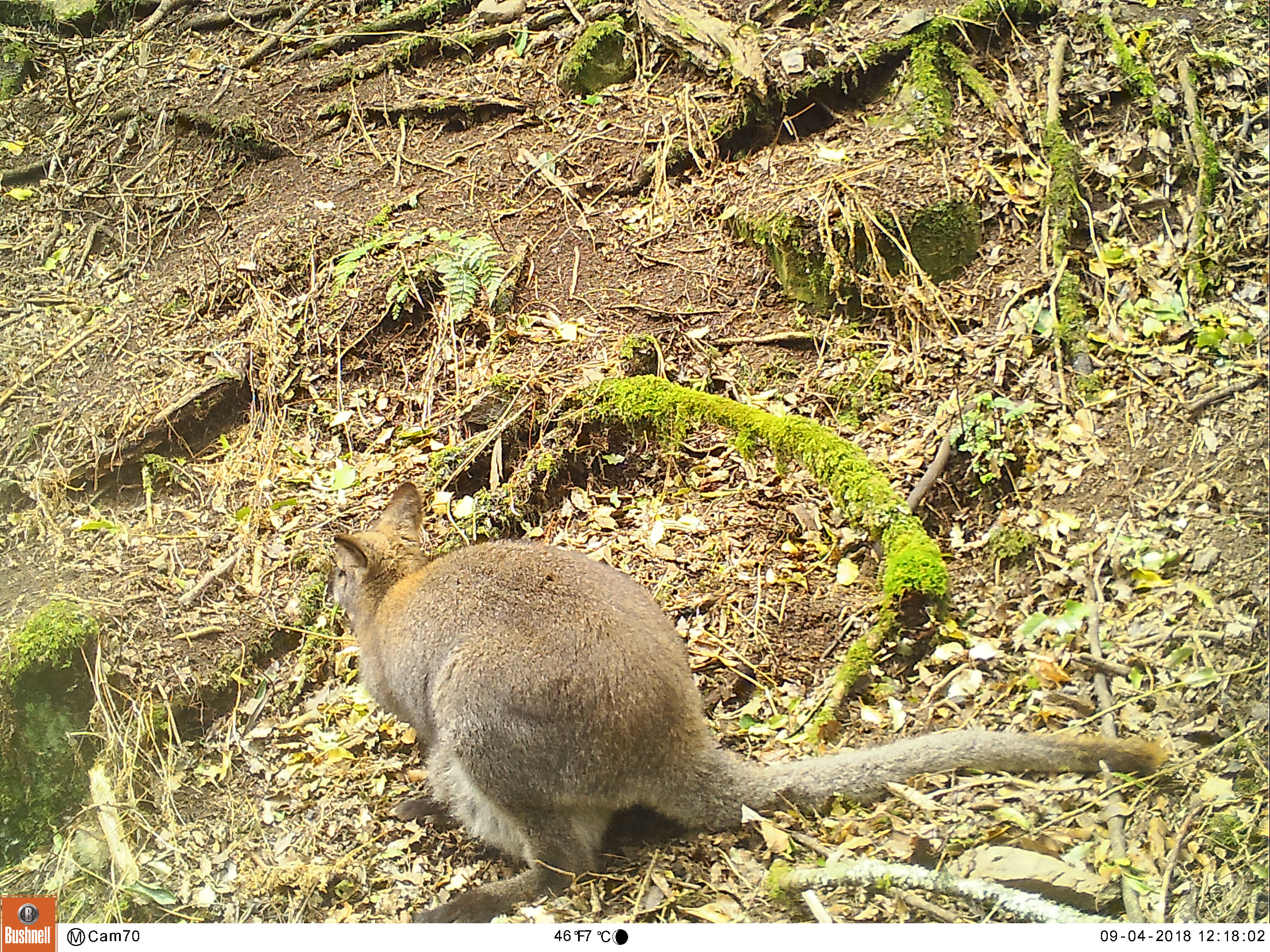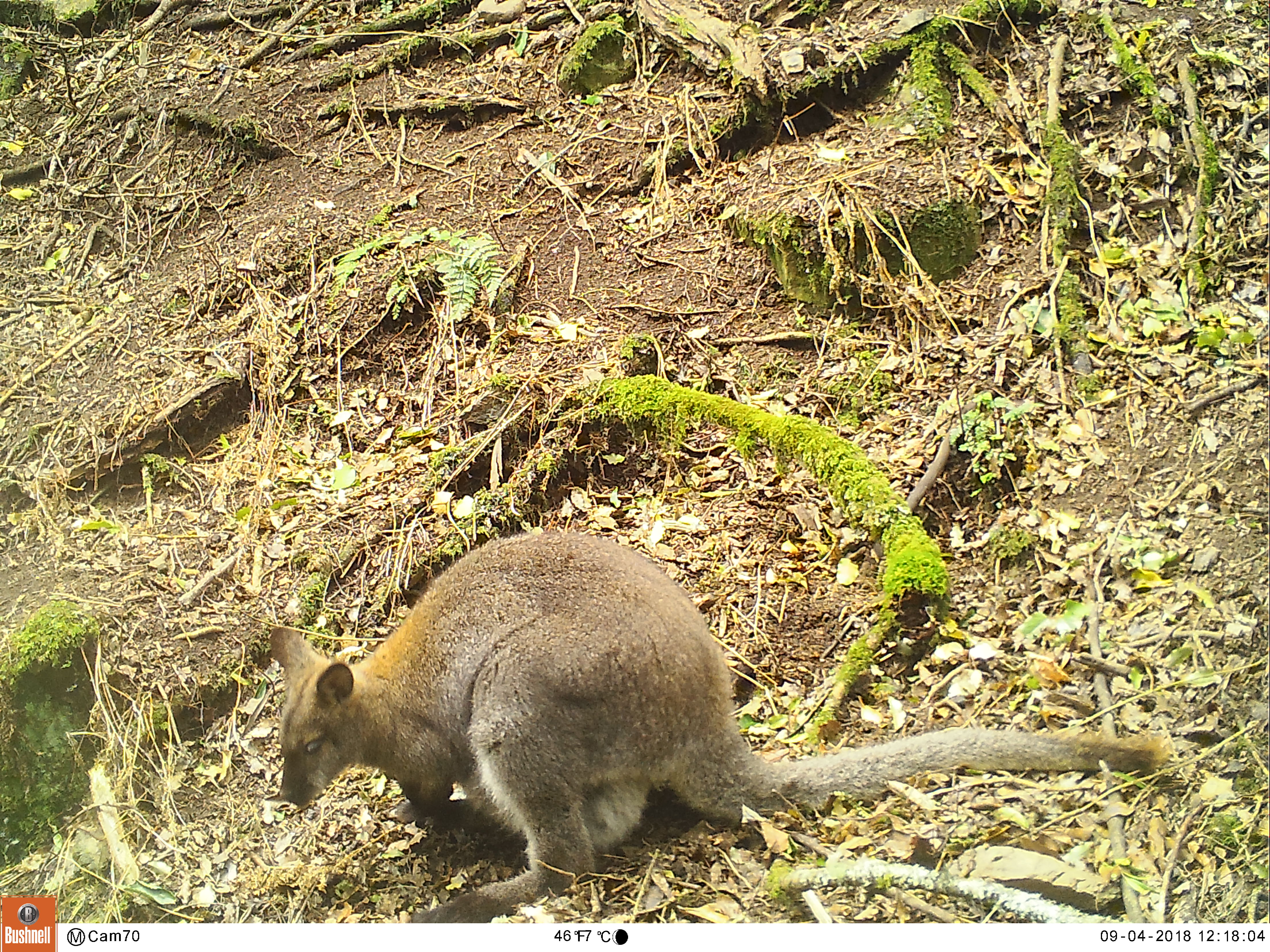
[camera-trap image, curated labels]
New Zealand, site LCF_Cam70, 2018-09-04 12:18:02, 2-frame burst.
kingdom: Animalia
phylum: Chordata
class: Mammalia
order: Diprotodontia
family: Macropodidae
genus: Notamacropus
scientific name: Notamacropus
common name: wallaby